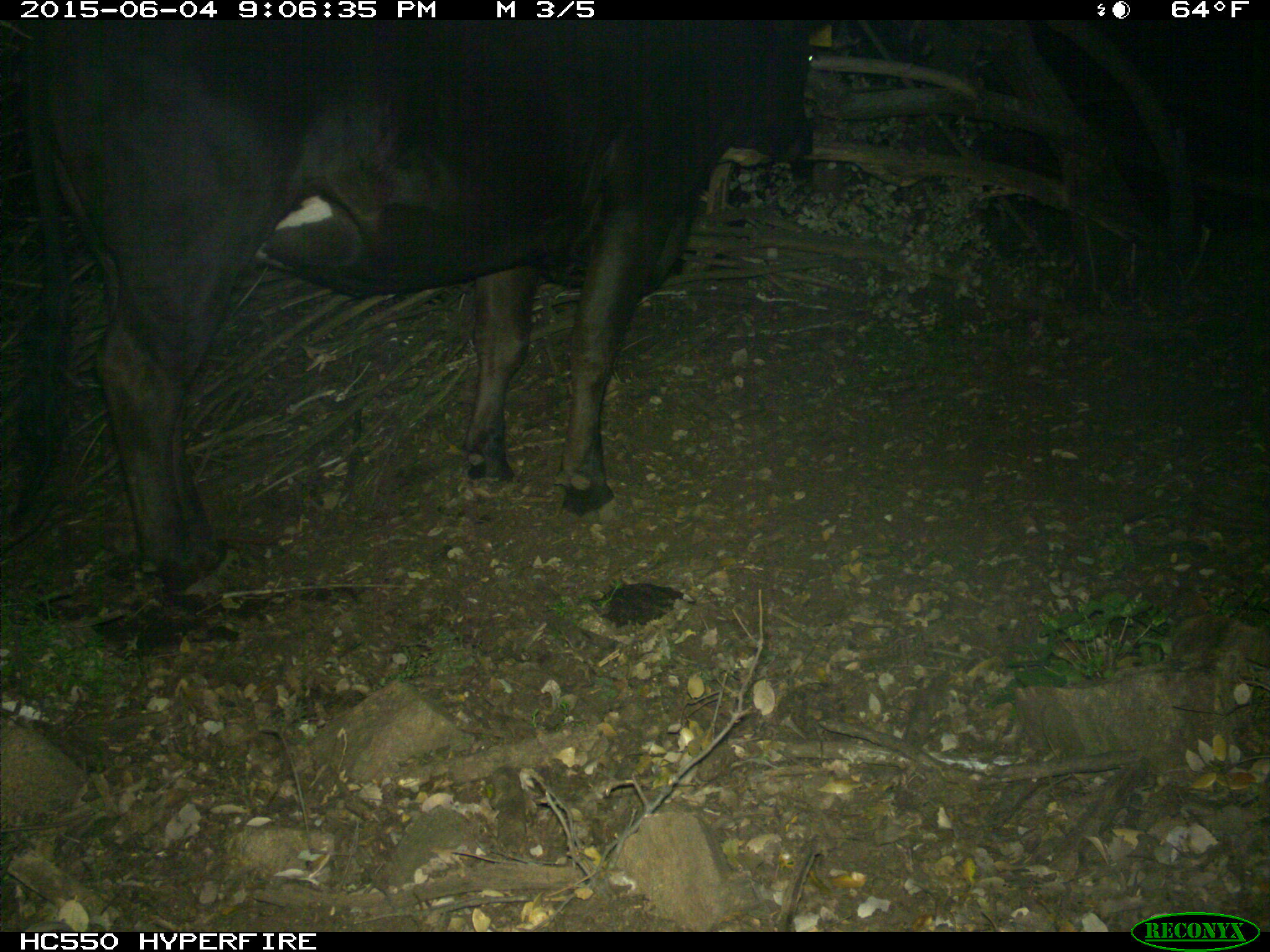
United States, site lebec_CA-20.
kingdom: Animalia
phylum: Chordata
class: Mammalia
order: Artiodactyla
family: Bovidae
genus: Bos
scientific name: Bos taurus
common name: domestic cow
Bos taurus (domestic cow).